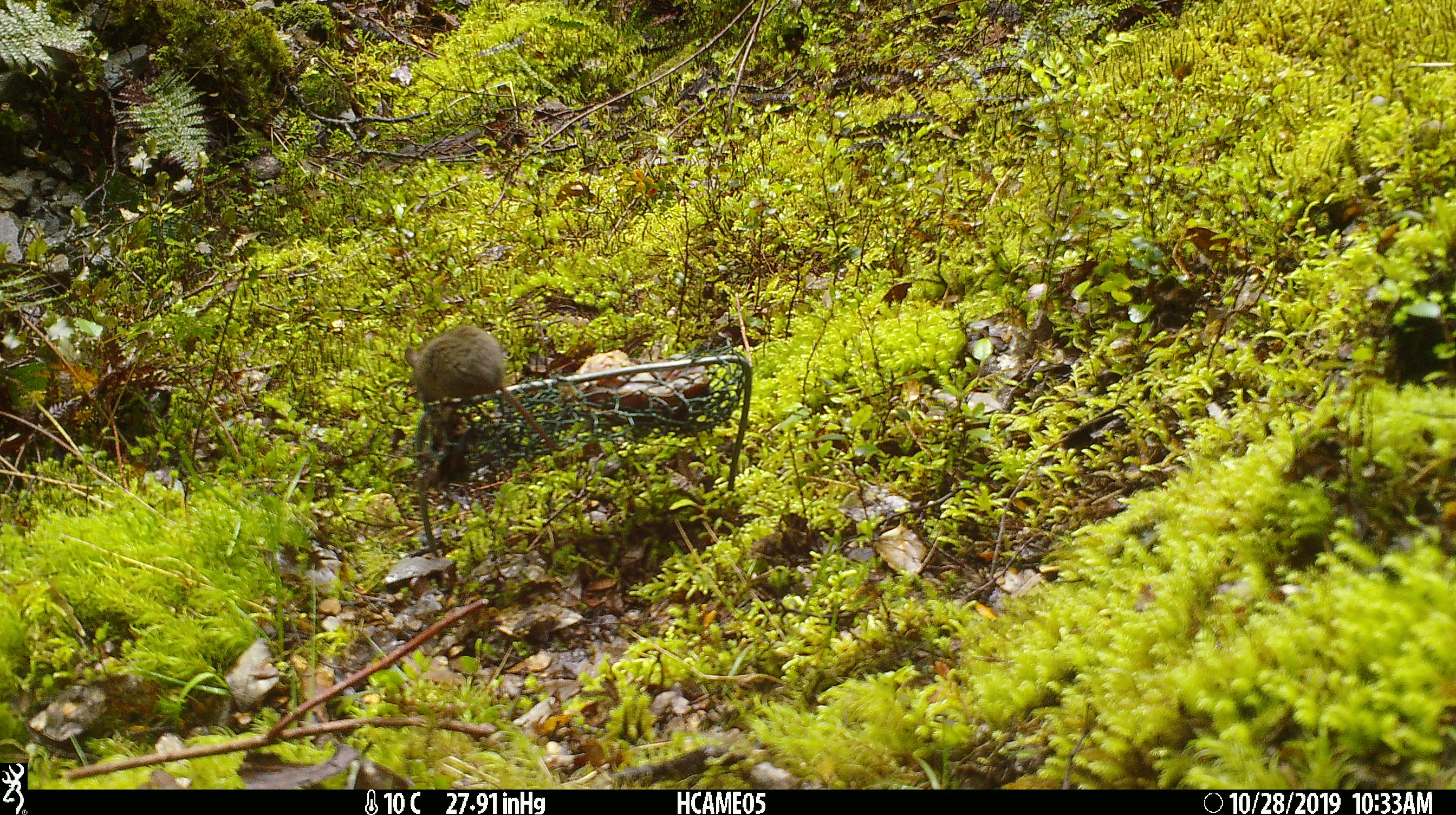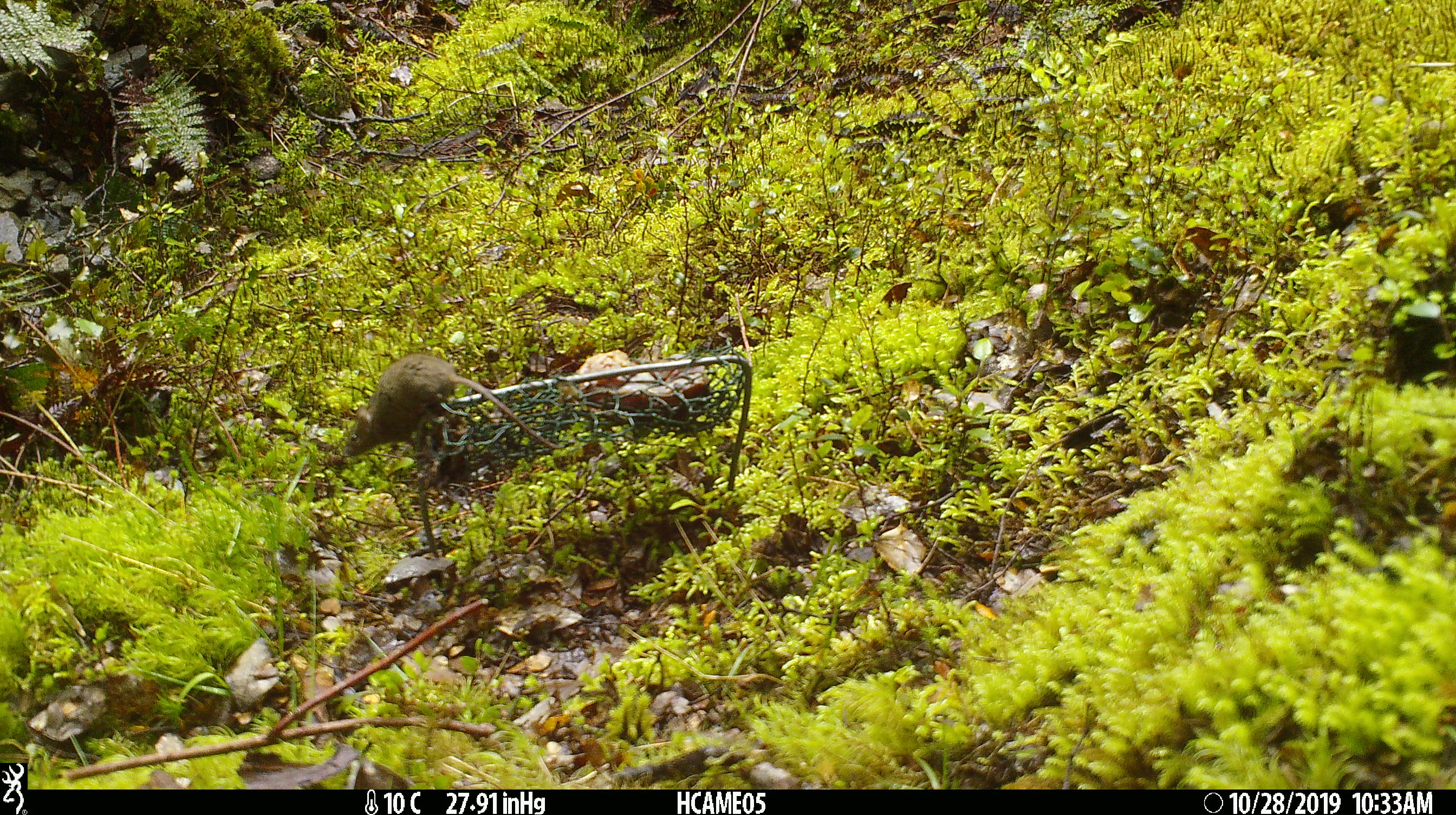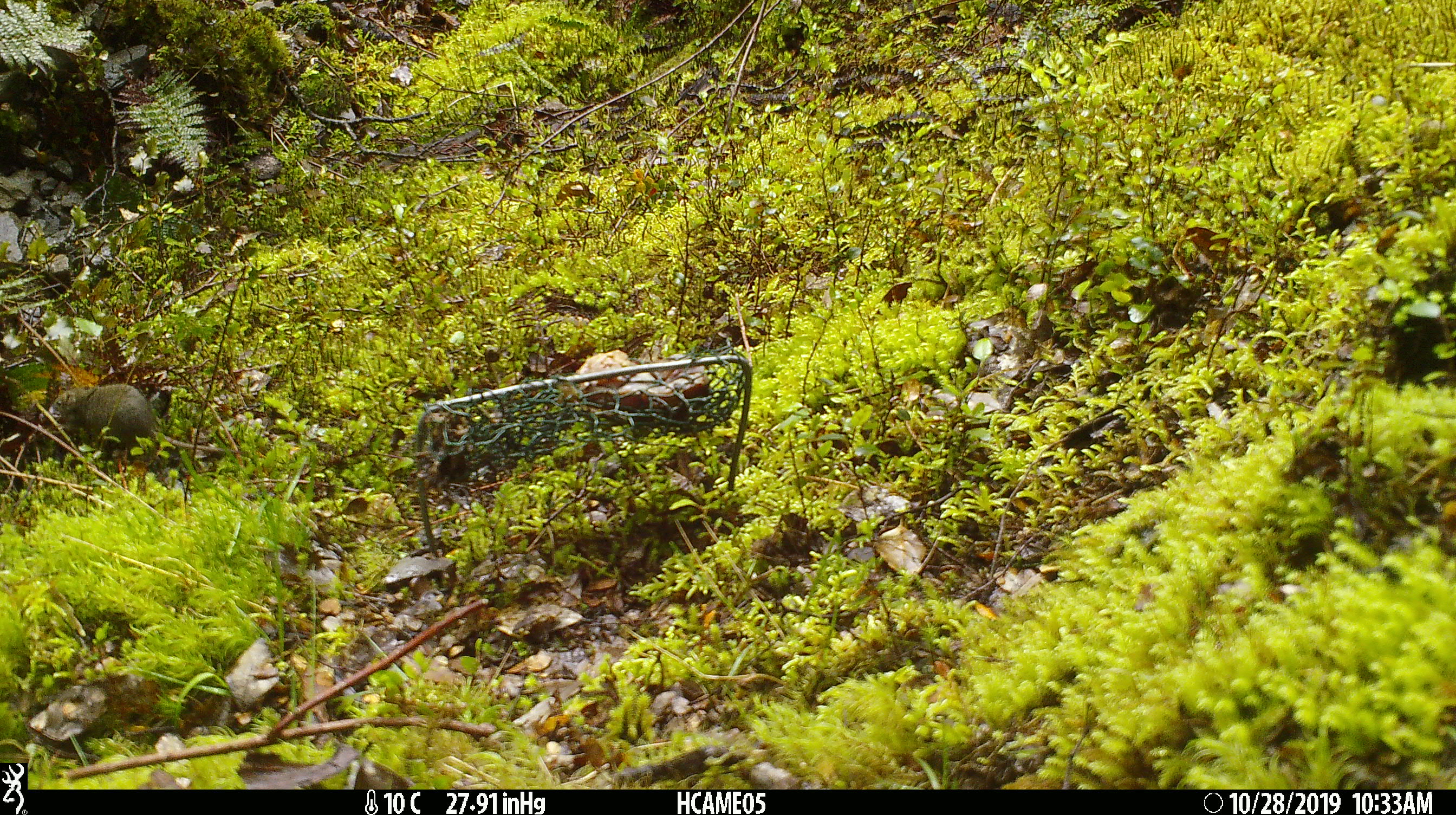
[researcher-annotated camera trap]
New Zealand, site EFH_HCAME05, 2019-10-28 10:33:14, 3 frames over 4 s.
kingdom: Animalia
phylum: Chordata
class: Mammalia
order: Rodentia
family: Muridae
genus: Mus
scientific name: Mus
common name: mouse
Mouse (Mus).